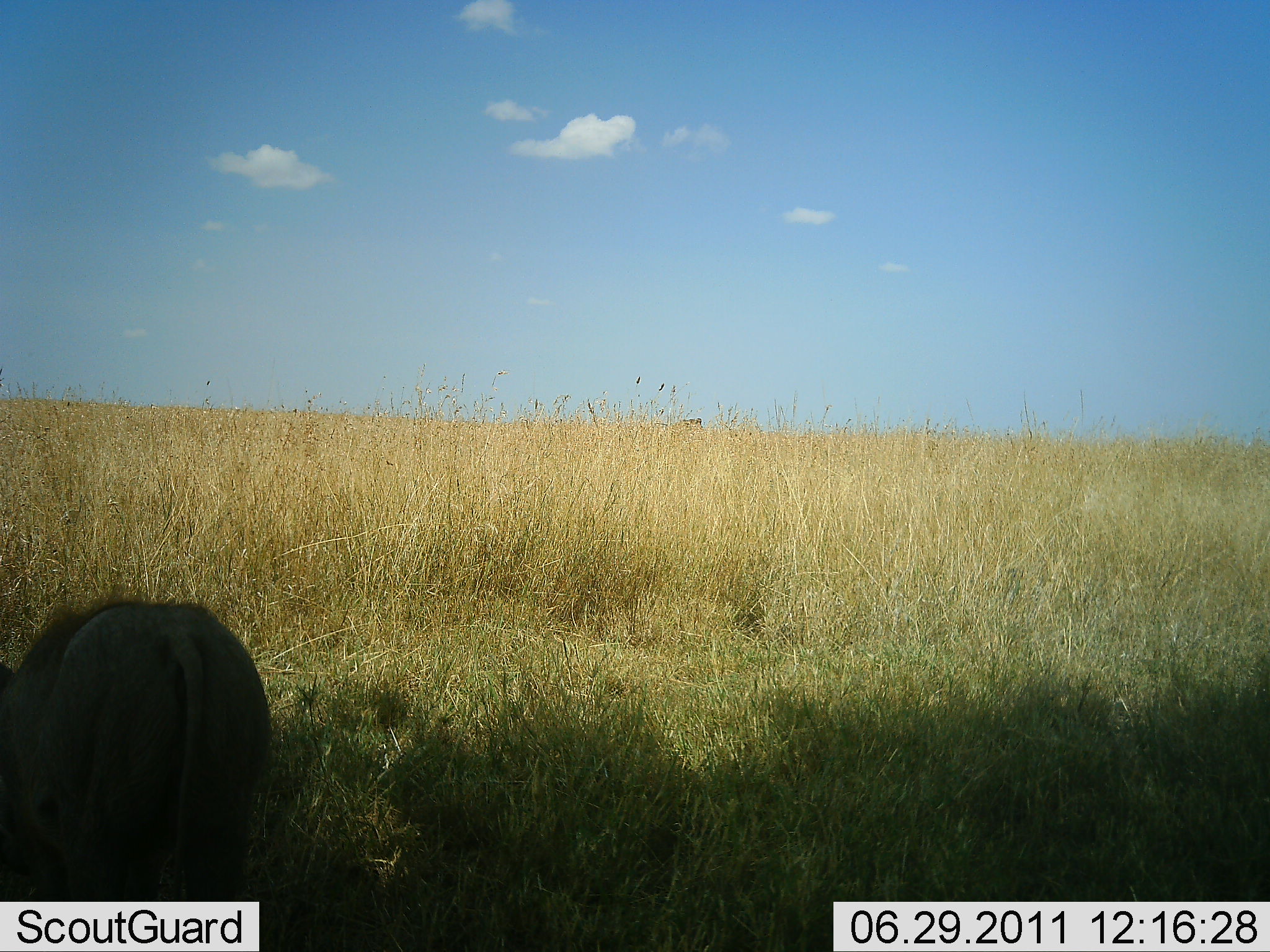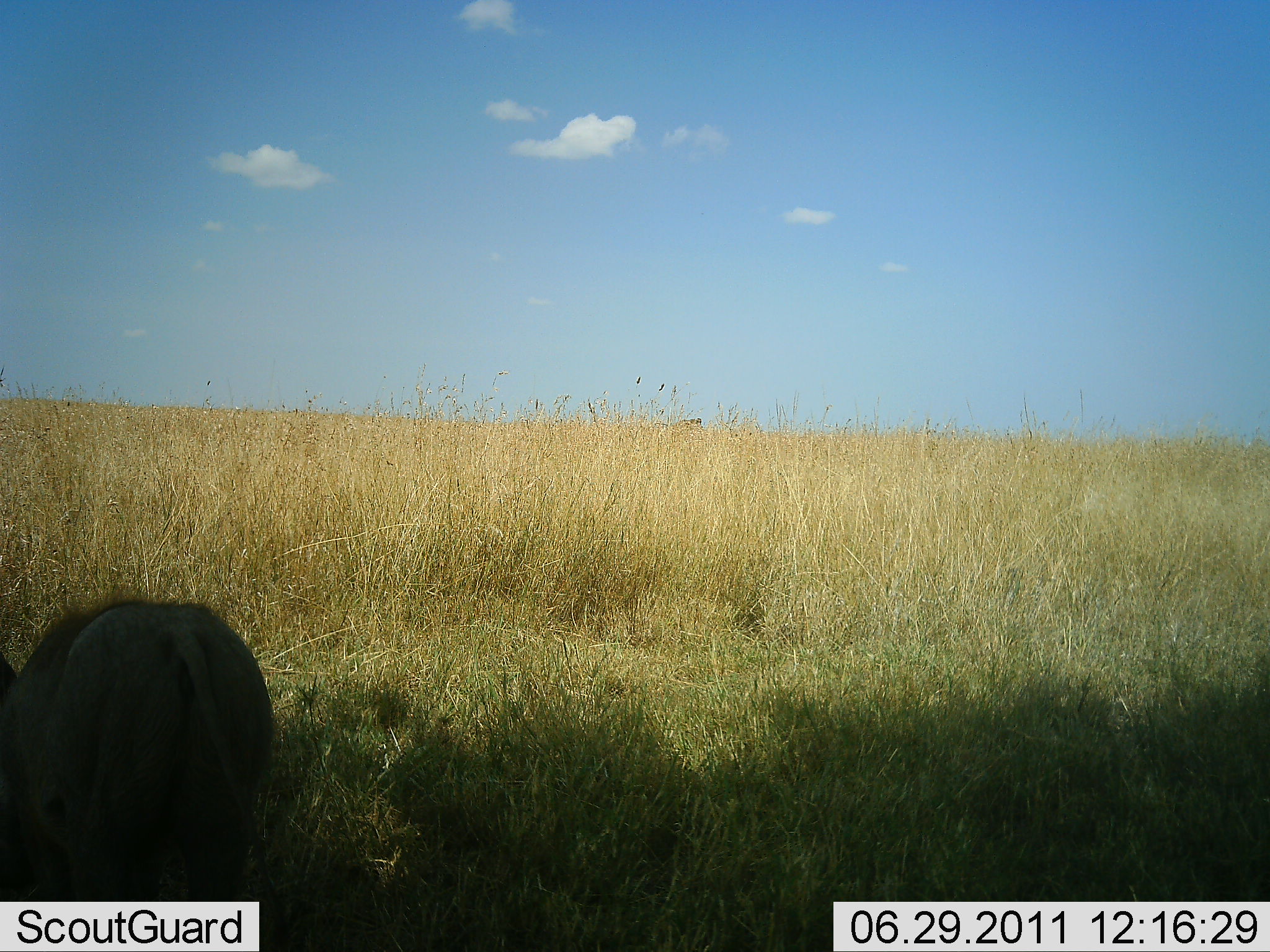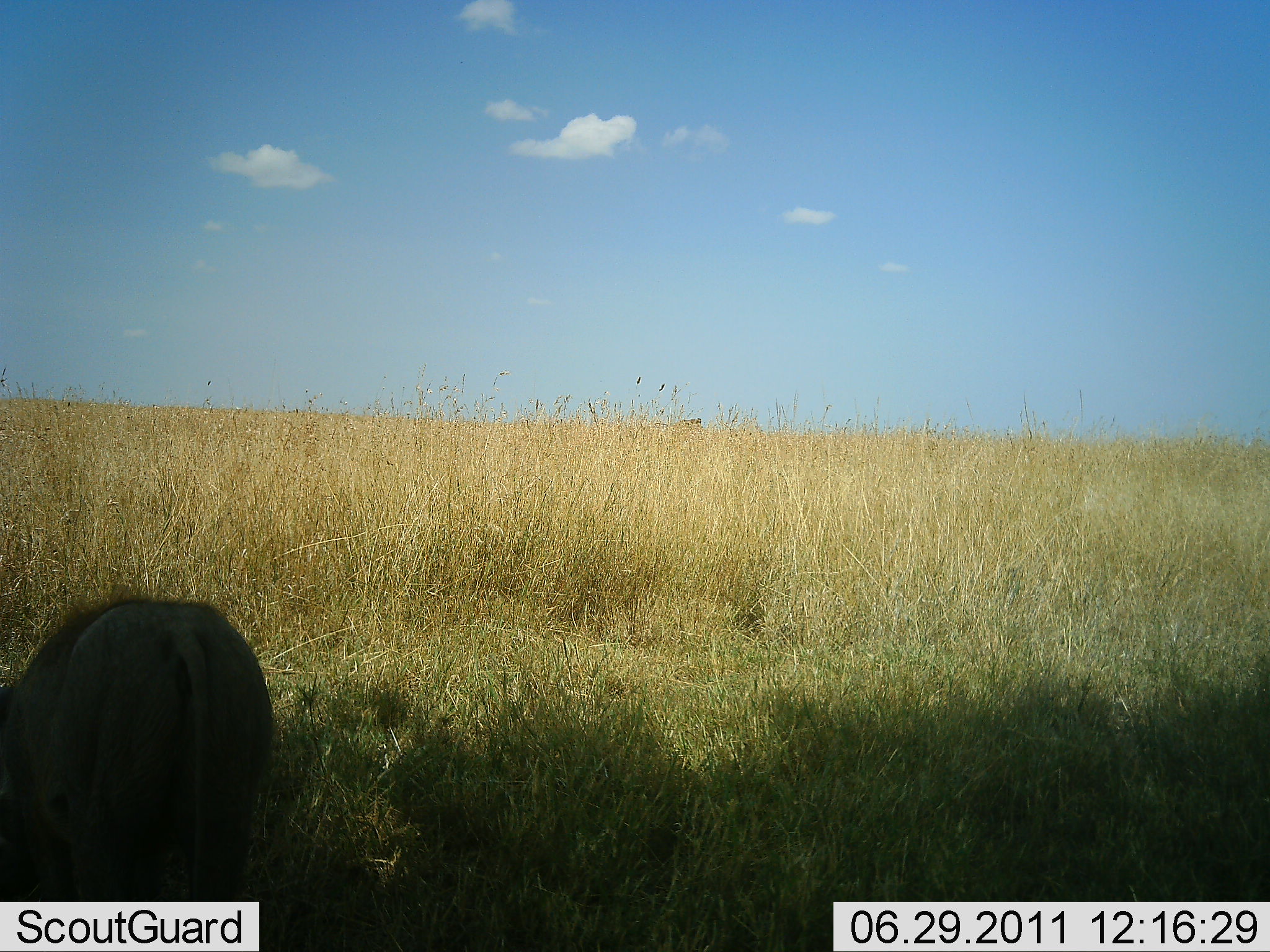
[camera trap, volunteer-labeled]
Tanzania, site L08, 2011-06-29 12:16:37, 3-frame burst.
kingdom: Animalia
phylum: Chordata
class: Mammalia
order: Artiodactyla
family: Suidae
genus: Phacochoerus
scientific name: Phacochoerus africanus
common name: warthog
Warthog (Phacochoerus africanus), count 1. Behavior (volunteer vote fractions): standing 46%, resting 0%, moving 0%, interacting 0%. Young present (vote fraction): 0%. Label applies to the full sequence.